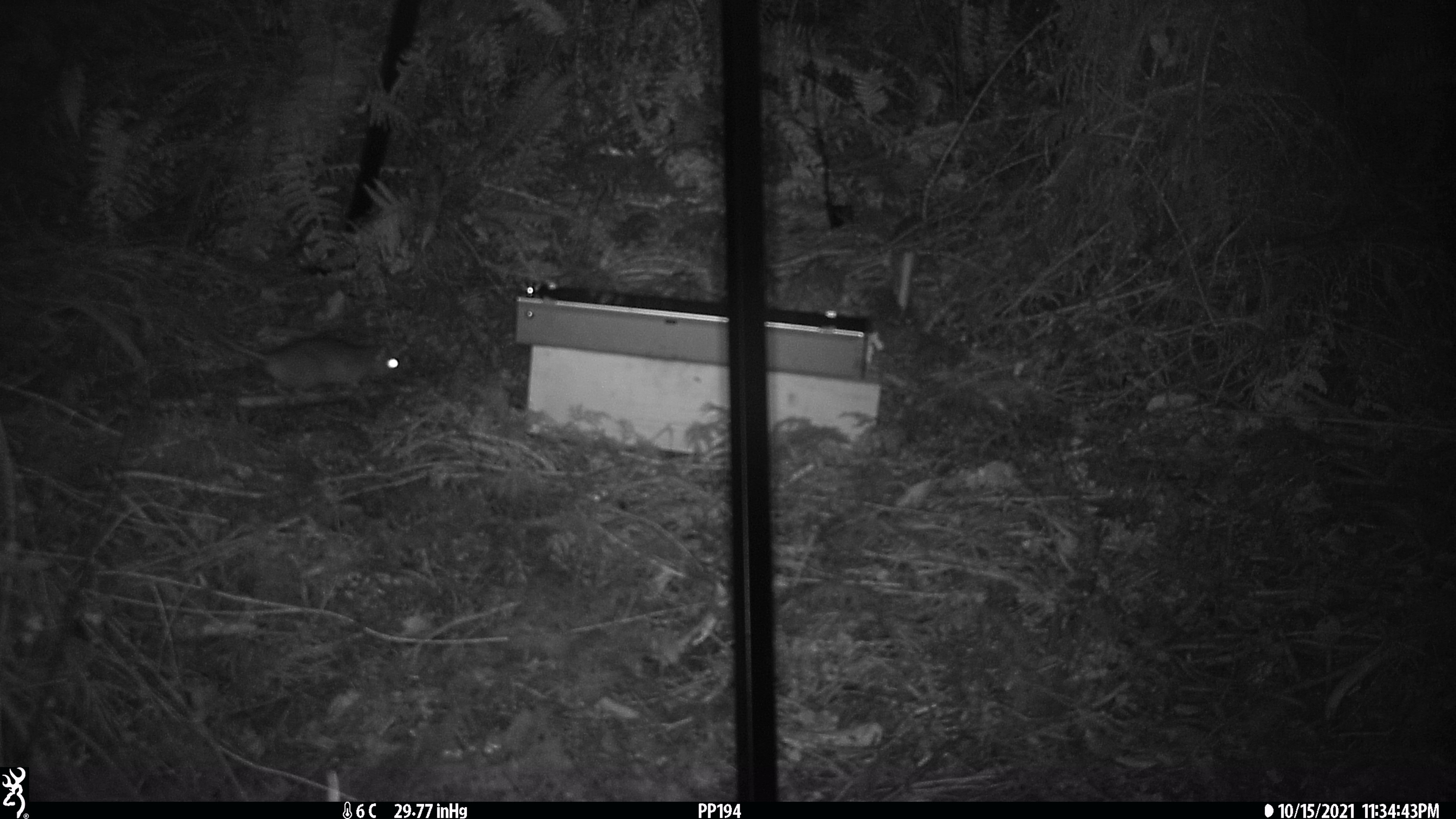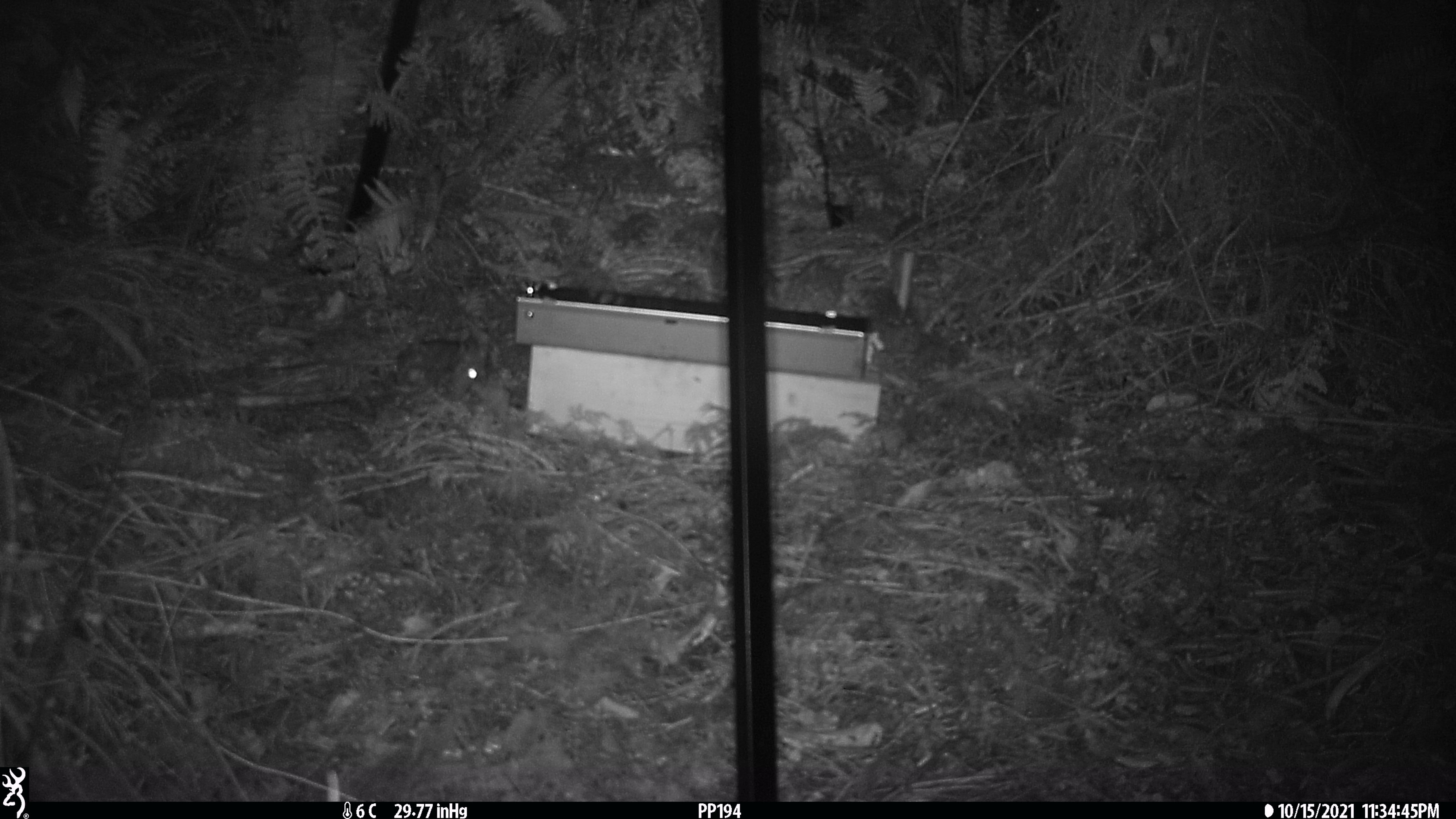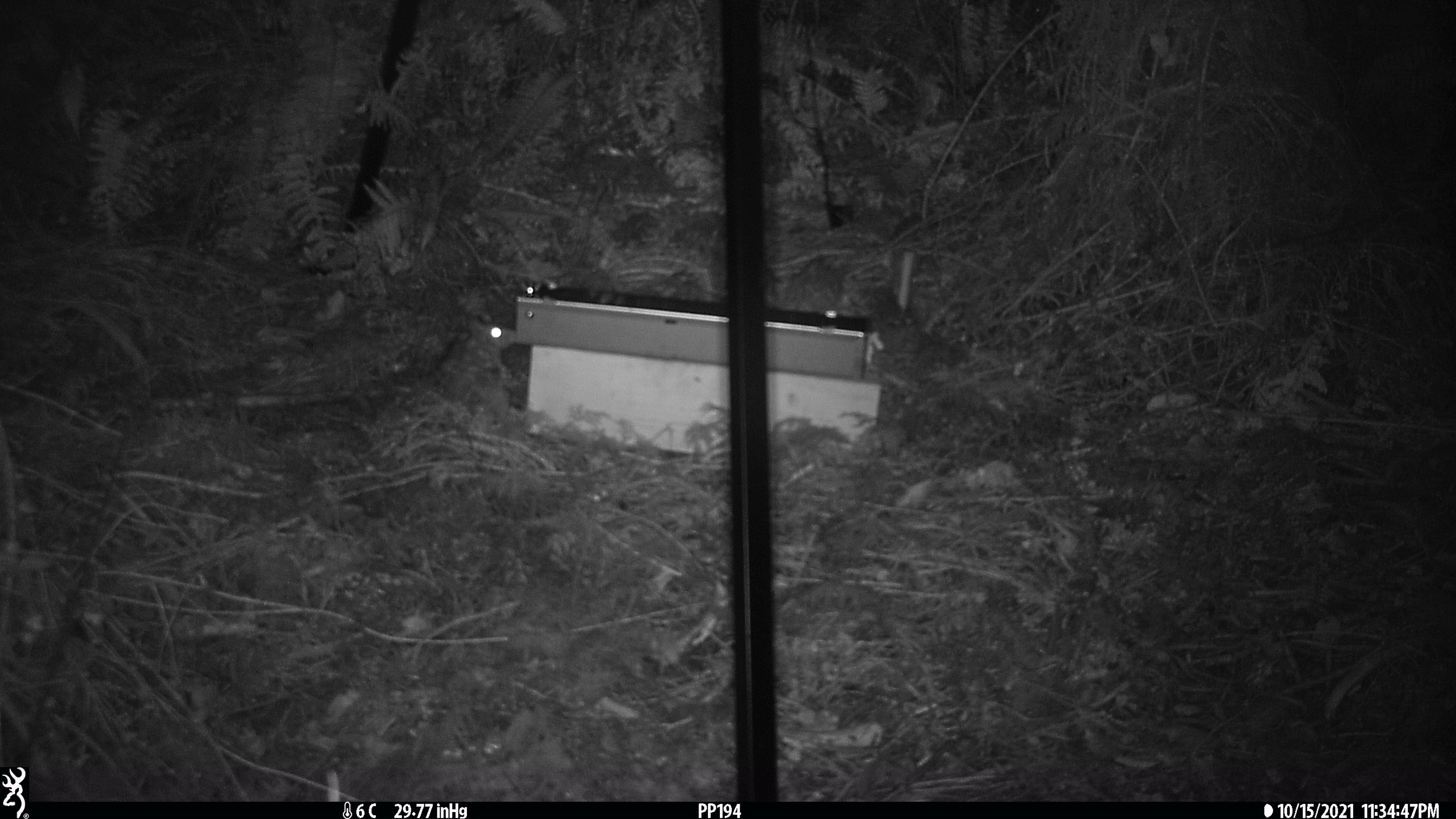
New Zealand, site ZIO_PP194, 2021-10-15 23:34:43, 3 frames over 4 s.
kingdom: Animalia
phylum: Chordata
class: Mammalia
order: Rodentia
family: Muridae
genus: Rattus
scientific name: Rattus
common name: rat